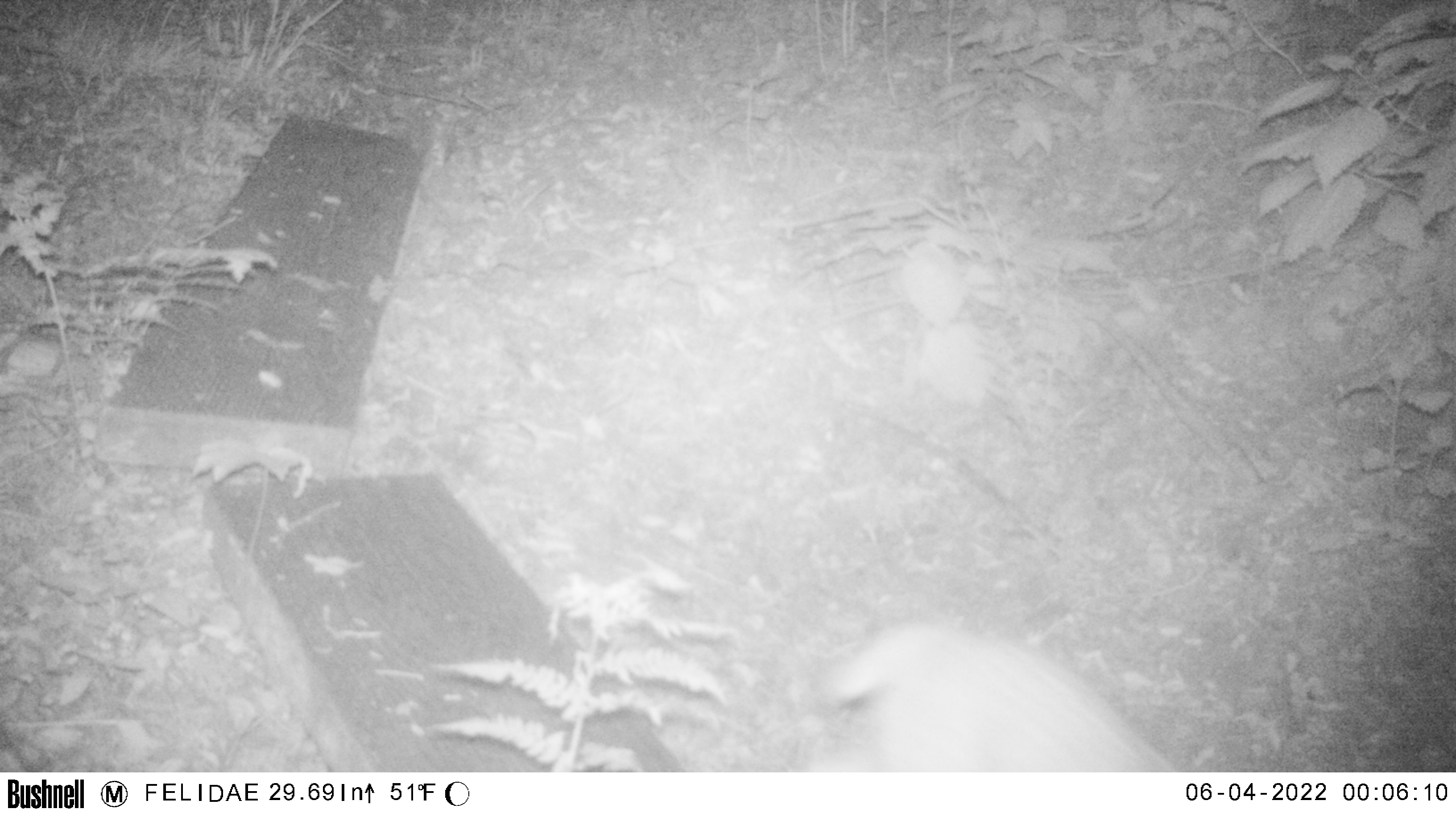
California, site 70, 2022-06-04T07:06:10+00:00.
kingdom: Animalia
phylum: Chordata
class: Mammalia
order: Carnivora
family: Felidae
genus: Lynx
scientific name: Lynx rufus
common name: bobcat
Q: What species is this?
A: Bobcat (Lynx rufus).